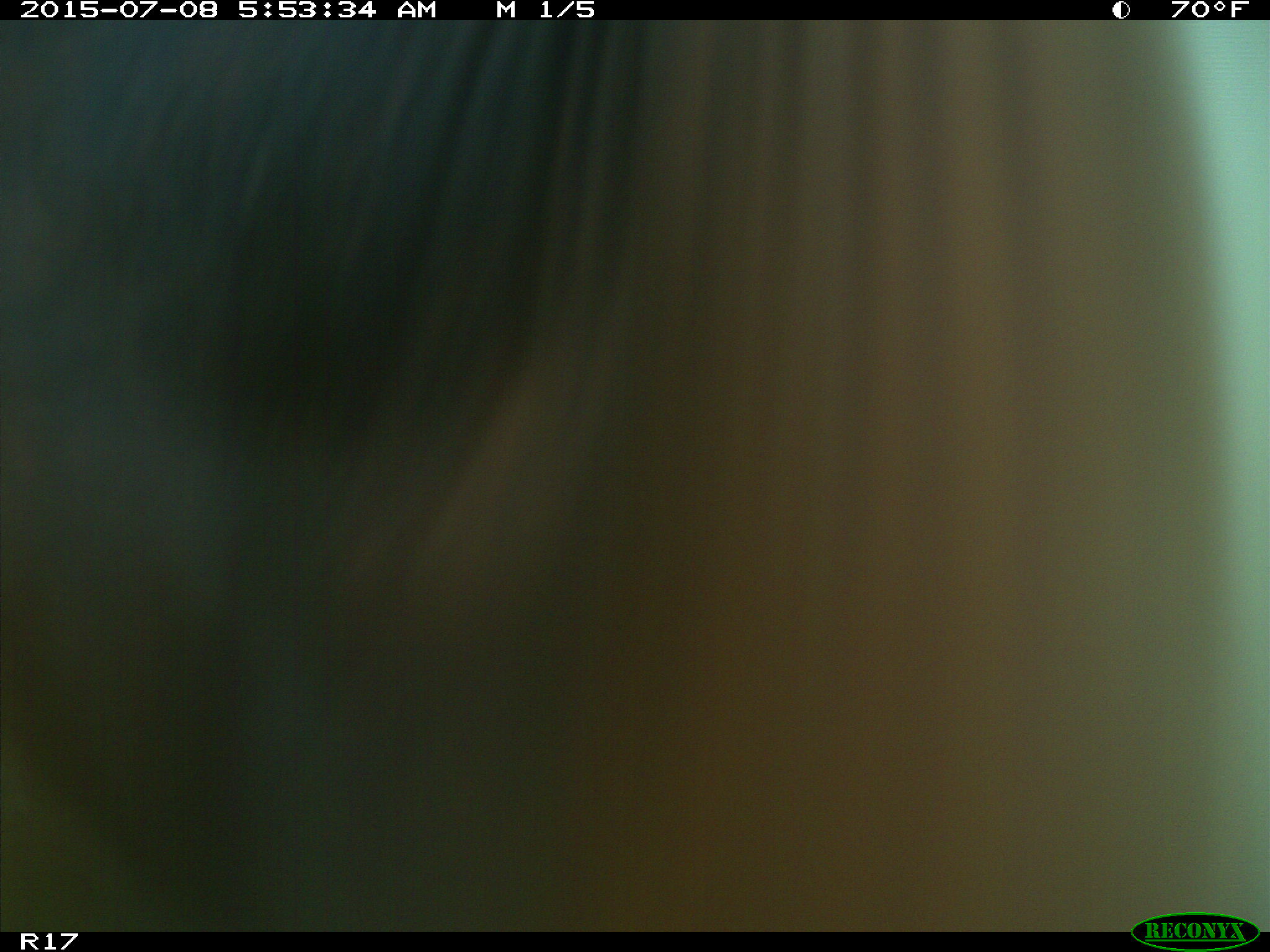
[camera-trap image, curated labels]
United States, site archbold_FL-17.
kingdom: Animalia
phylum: Chordata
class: Mammalia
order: Artiodactyla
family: Bovidae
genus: Bos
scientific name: Bos taurus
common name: domestic cow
Bos taurus (domestic cow).